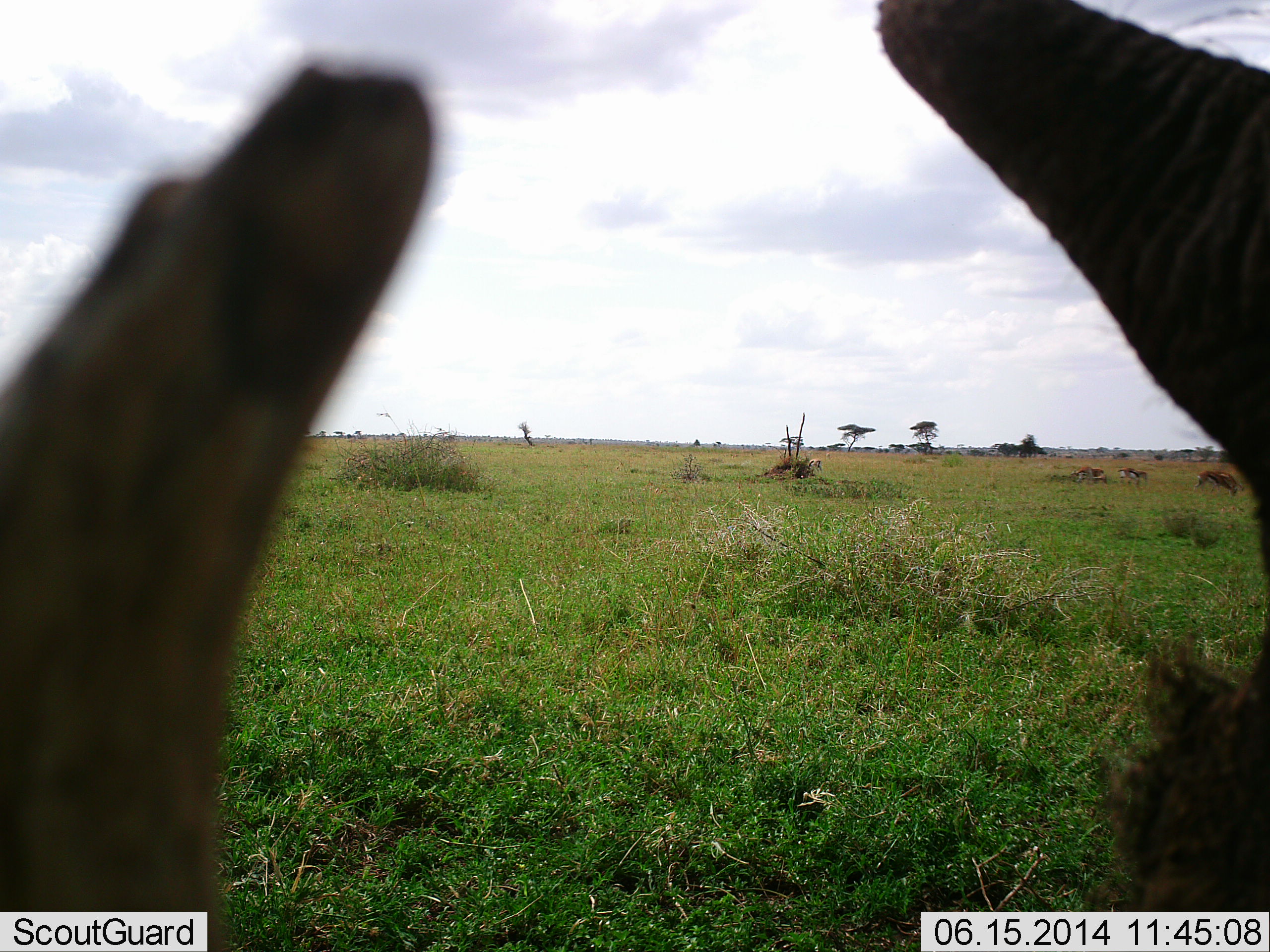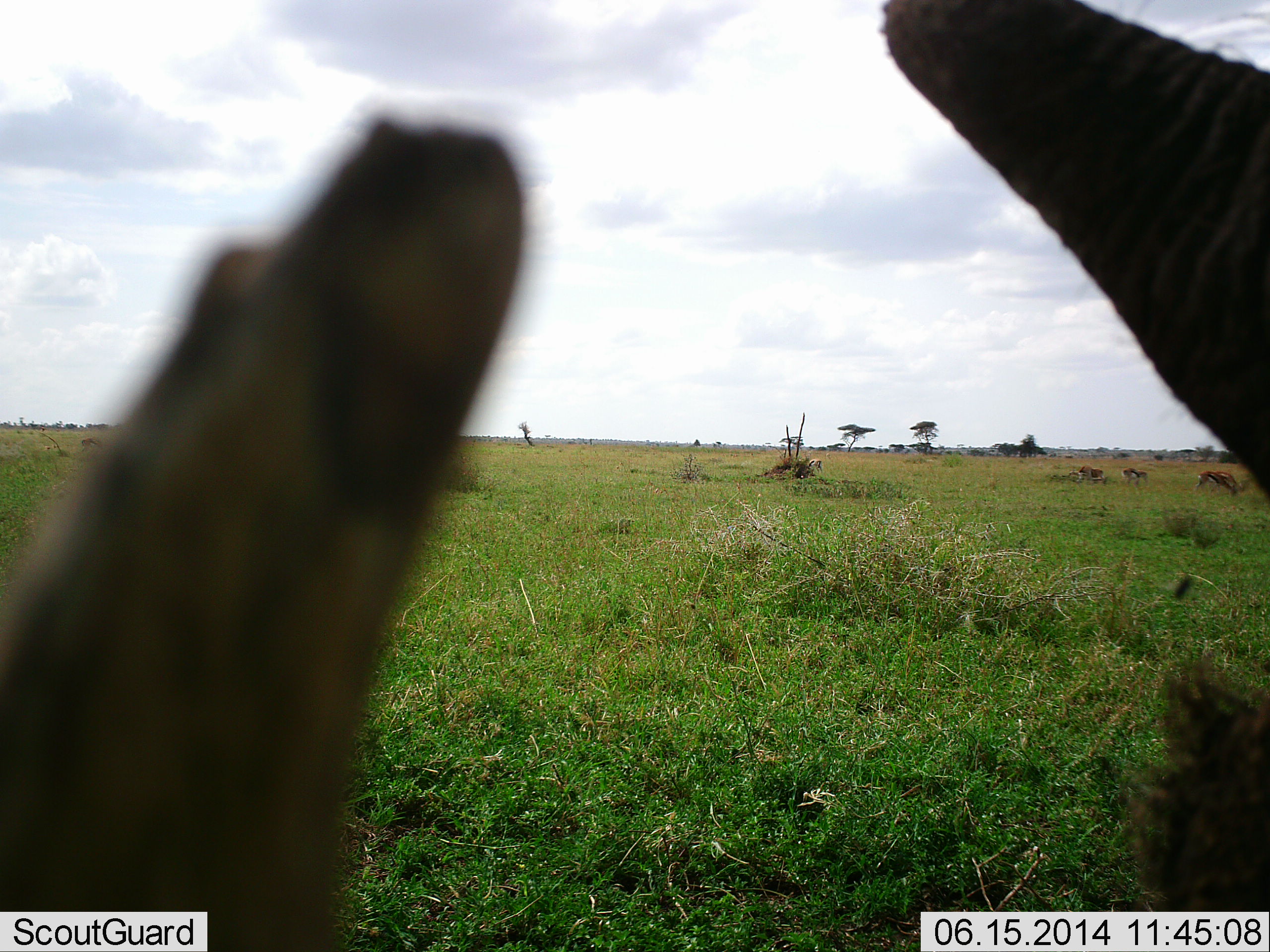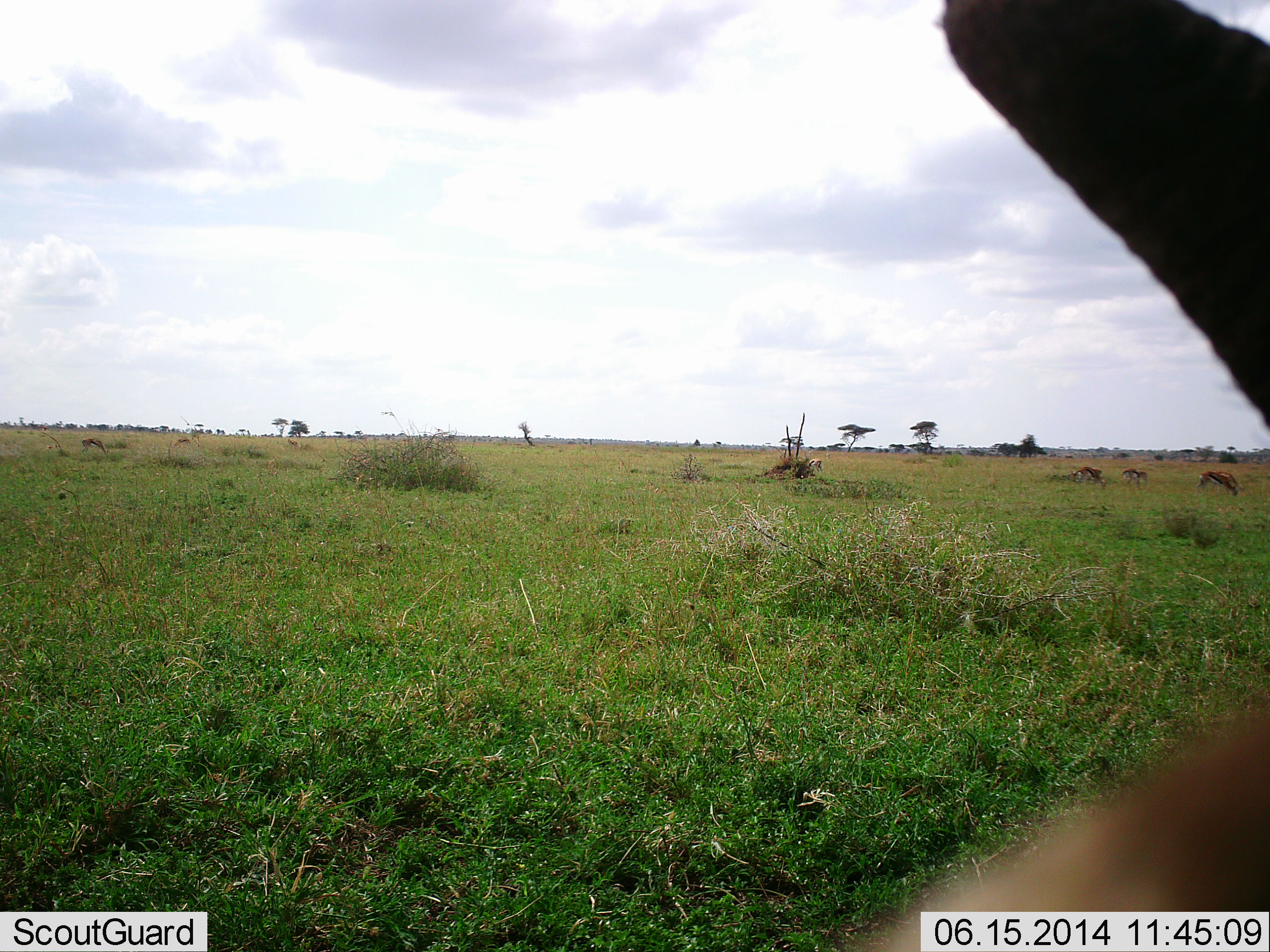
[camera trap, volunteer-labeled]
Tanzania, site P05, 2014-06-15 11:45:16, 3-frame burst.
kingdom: Animalia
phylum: Chordata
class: Mammalia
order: Artiodactyla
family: Bovidae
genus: Eudorcas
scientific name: Eudorcas thomsonii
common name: thomson's gazelle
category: gazellethomsons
Gazellethomsons (thomson's gazelle) (Eudorcas thomsonii), count 4. Behavior (volunteer vote fractions): standing 40%, resting 10%, moving 0%, interacting 0%. Young present (vote fraction): 0%. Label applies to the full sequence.